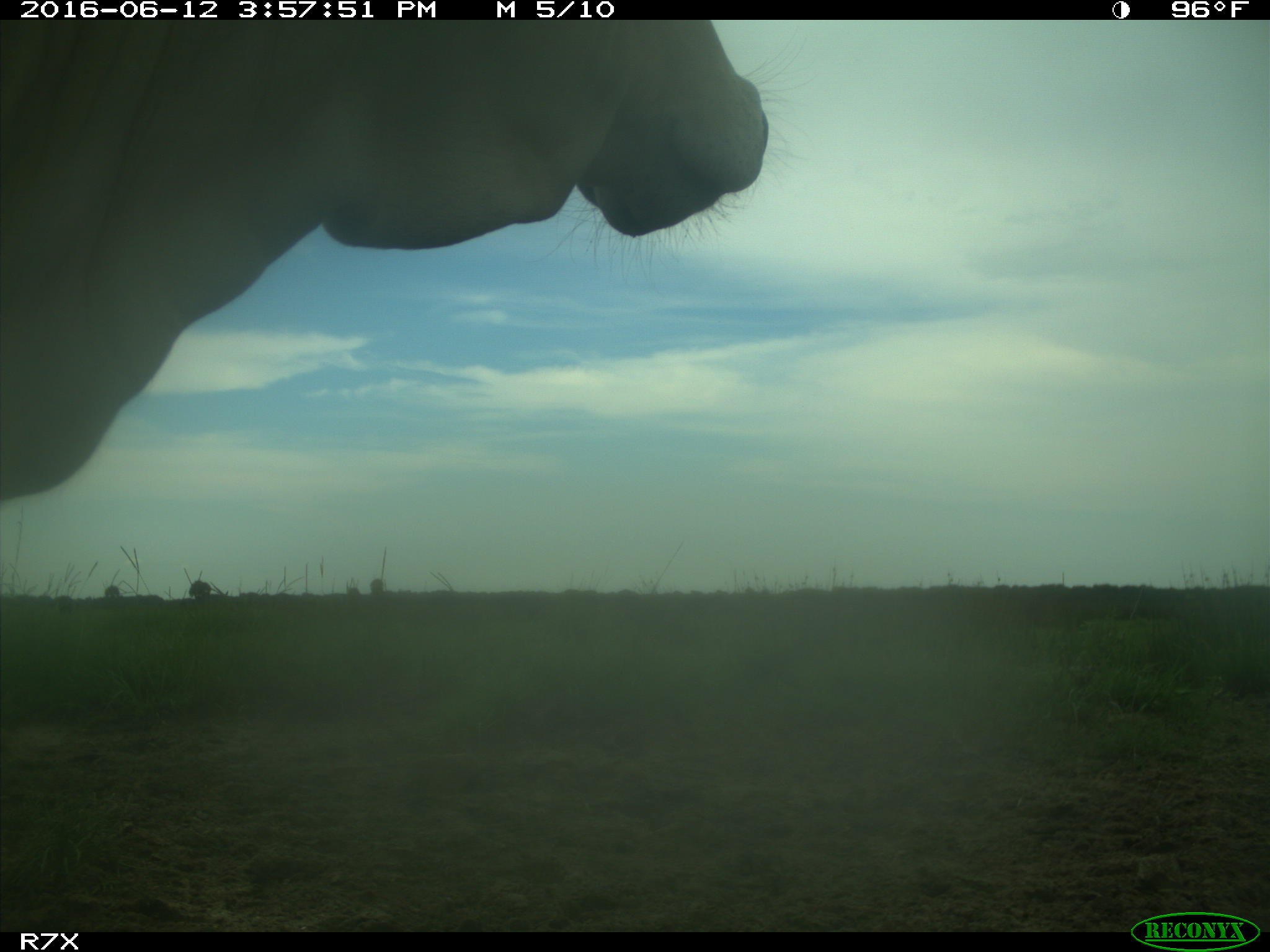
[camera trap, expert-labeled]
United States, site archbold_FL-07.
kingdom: Animalia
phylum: Chordata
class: Mammalia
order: Artiodactyla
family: Bovidae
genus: Bos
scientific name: Bos taurus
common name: domestic cow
Bos taurus (domestic cow).